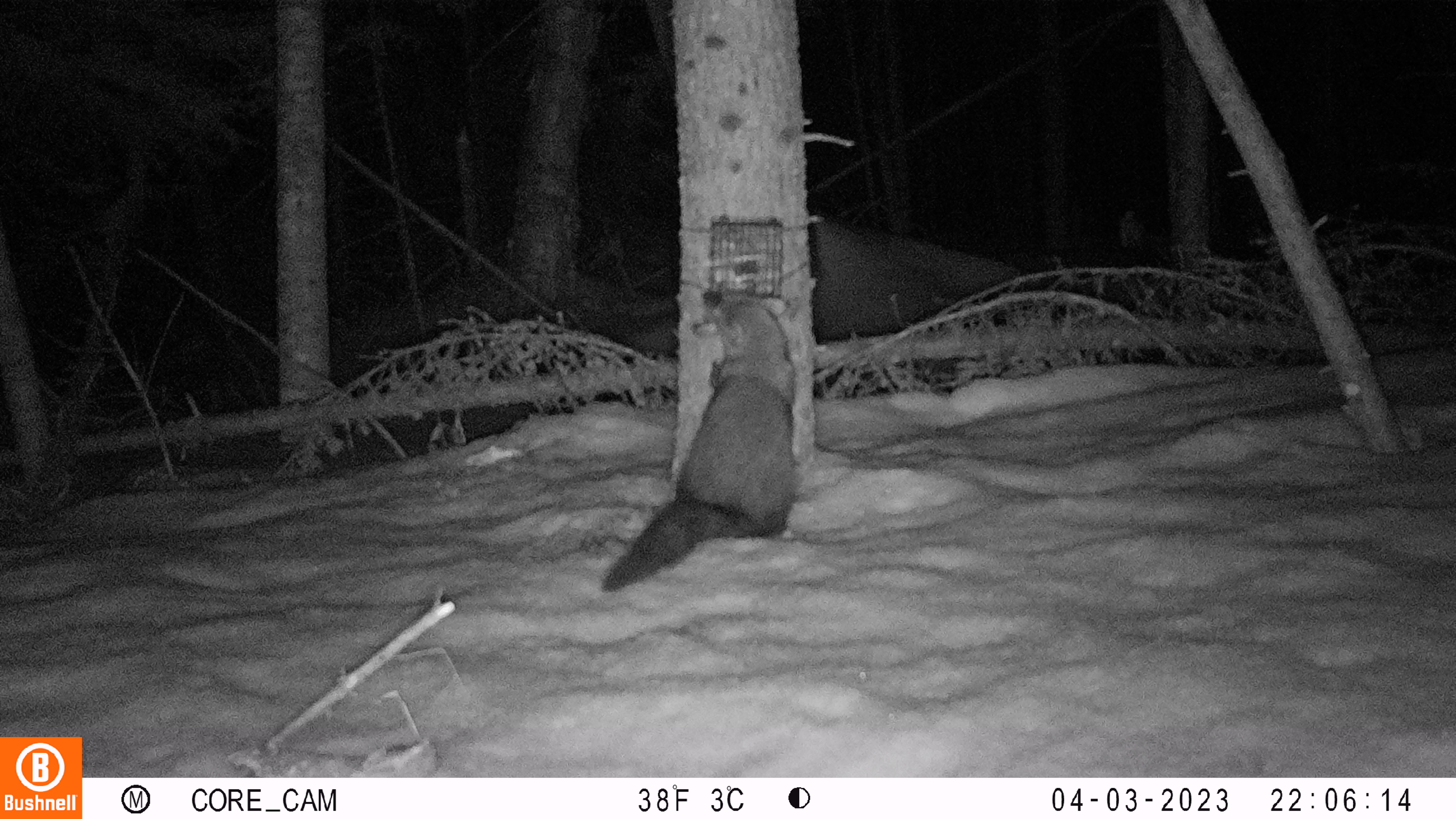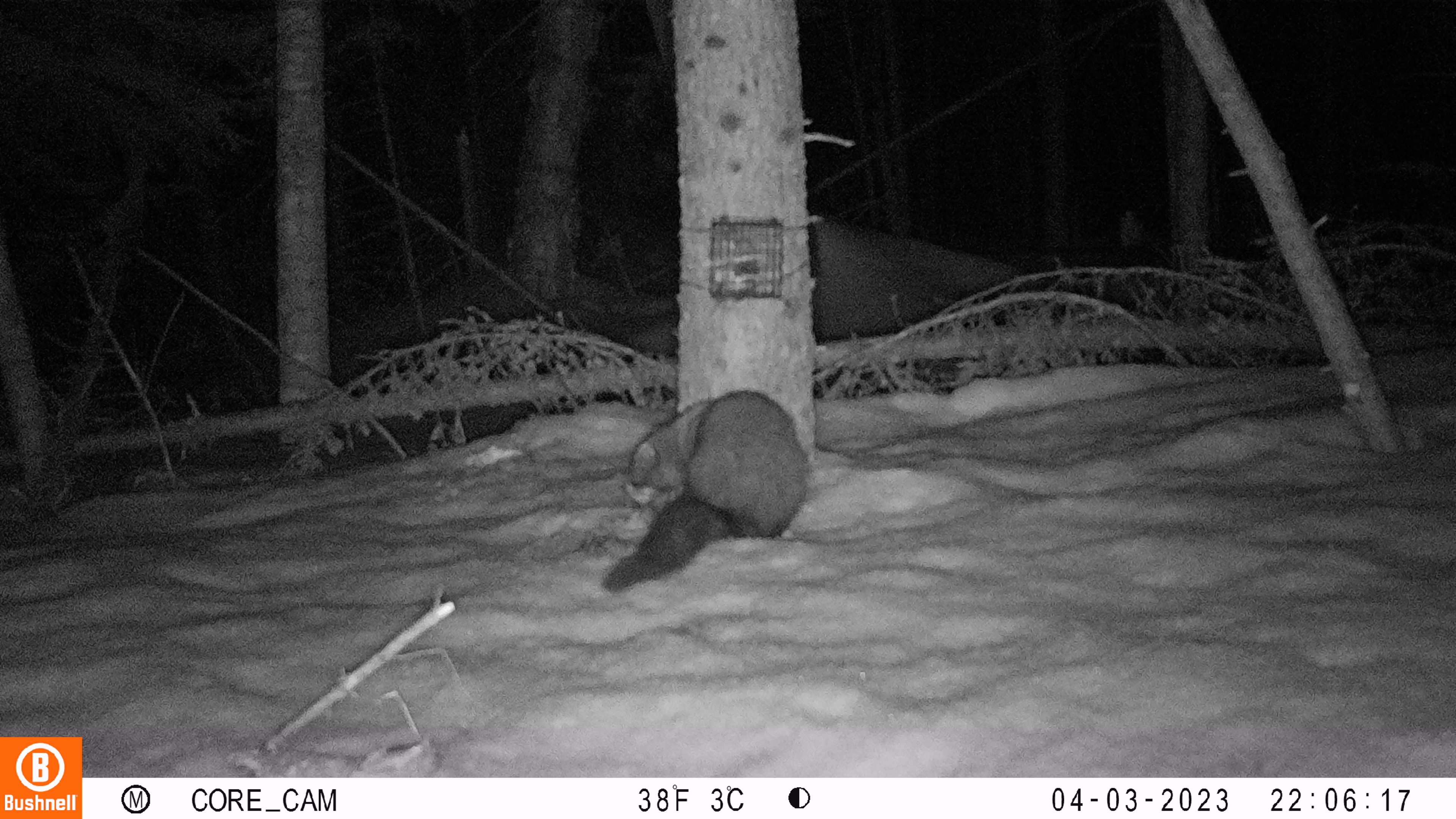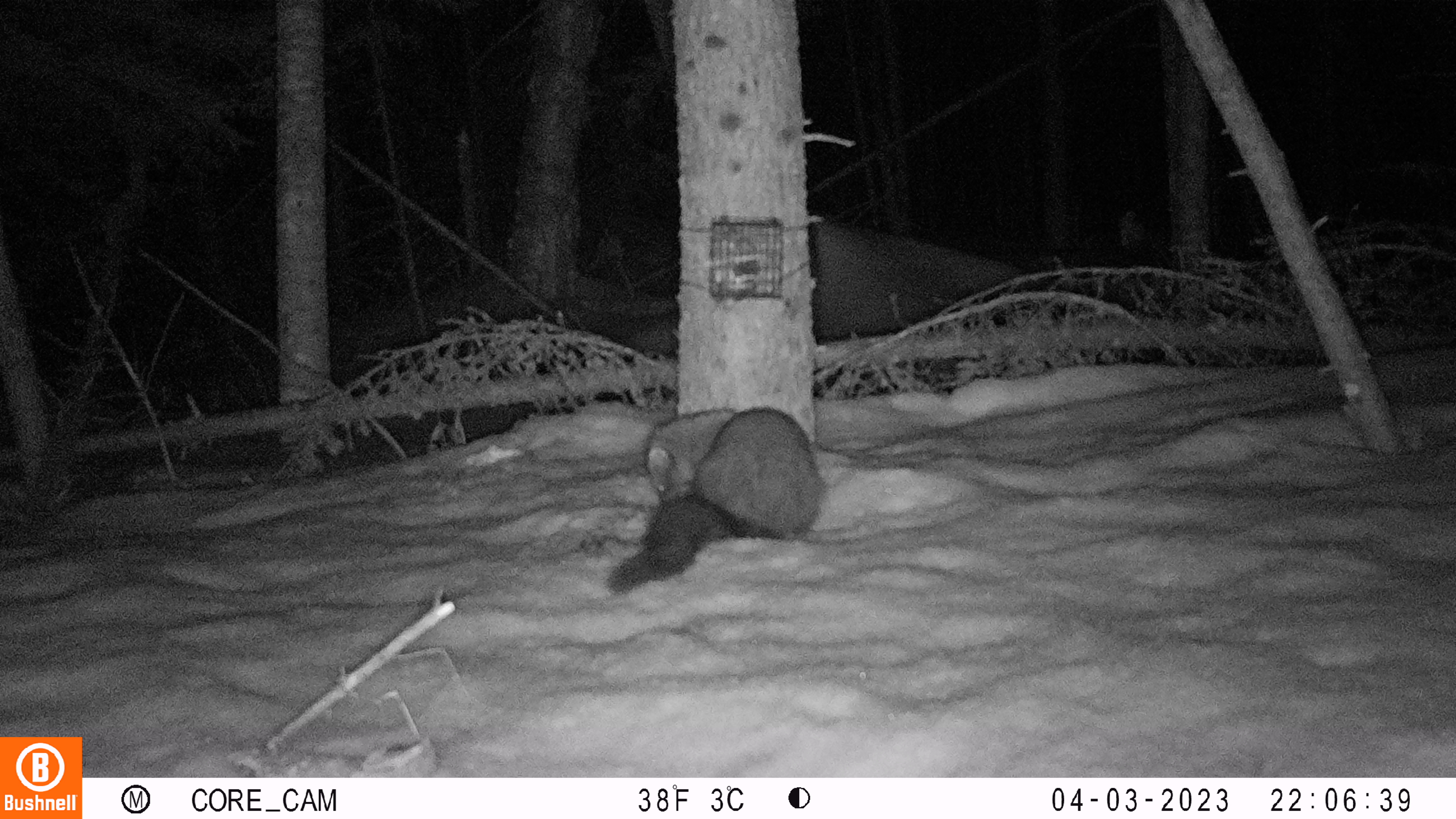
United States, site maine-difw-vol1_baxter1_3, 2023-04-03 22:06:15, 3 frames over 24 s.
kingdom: Animalia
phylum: Chordata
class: Mammalia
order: Carnivora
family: Mustelidae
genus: Pekania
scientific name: Pekania pennanti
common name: fisher